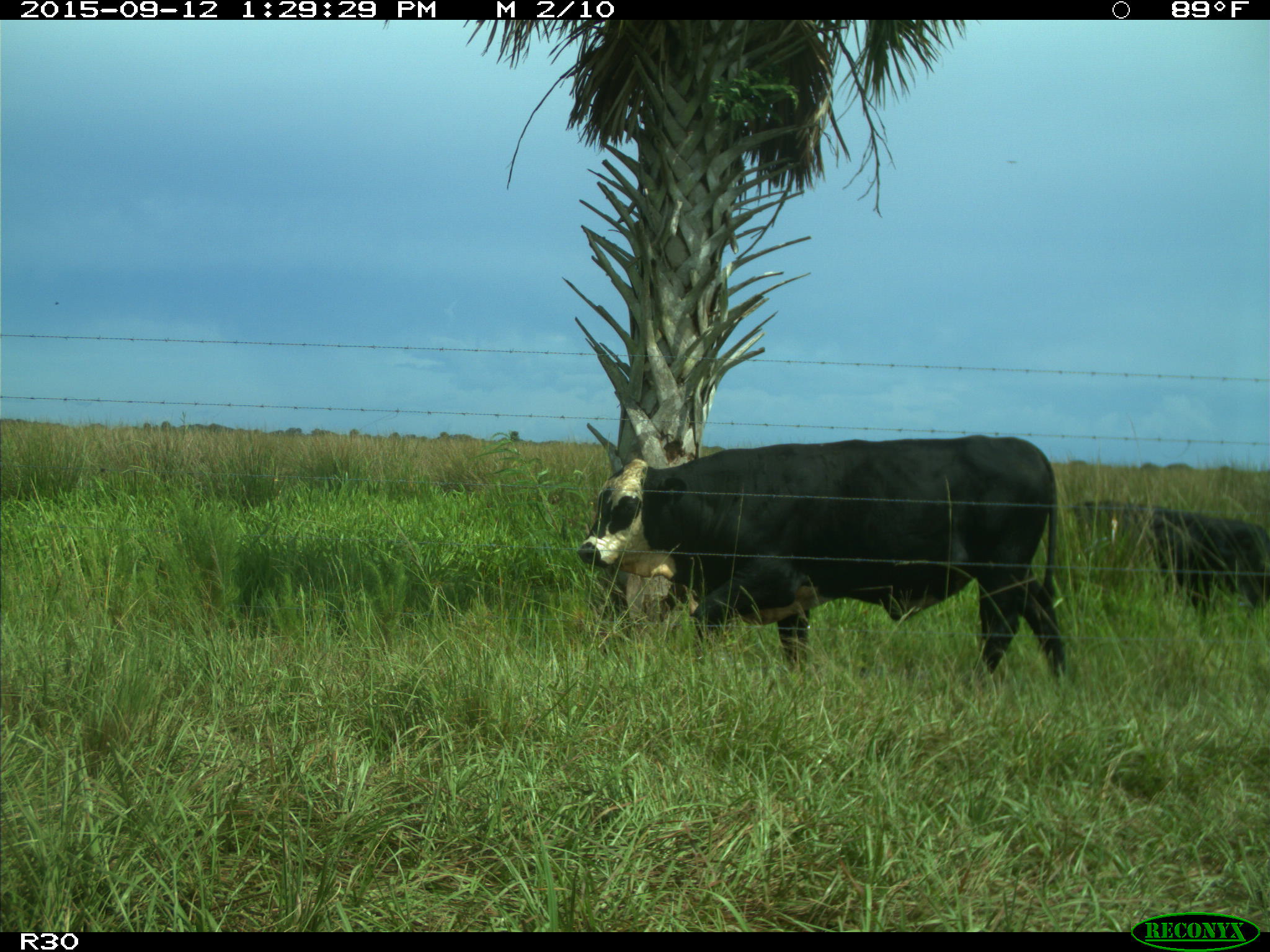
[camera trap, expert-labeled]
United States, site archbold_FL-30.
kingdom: Animalia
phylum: Chordata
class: Mammalia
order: Artiodactyla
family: Bovidae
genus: Bos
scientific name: Bos taurus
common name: domestic cow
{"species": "Bos taurus (domestic cow)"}